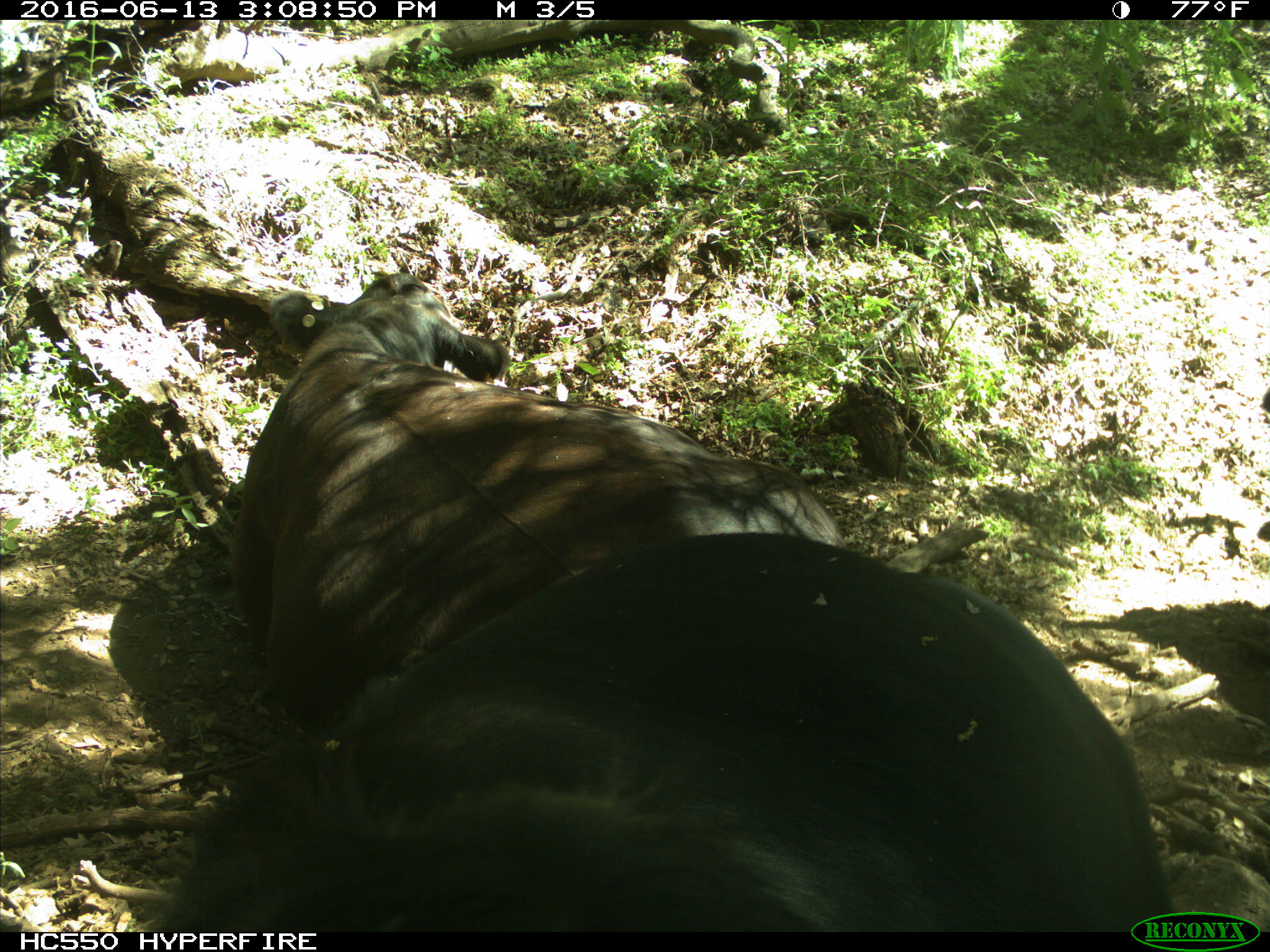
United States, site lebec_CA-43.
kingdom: Animalia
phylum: Chordata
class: Mammalia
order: Artiodactyla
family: Bovidae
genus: Bos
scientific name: Bos taurus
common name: domestic cow